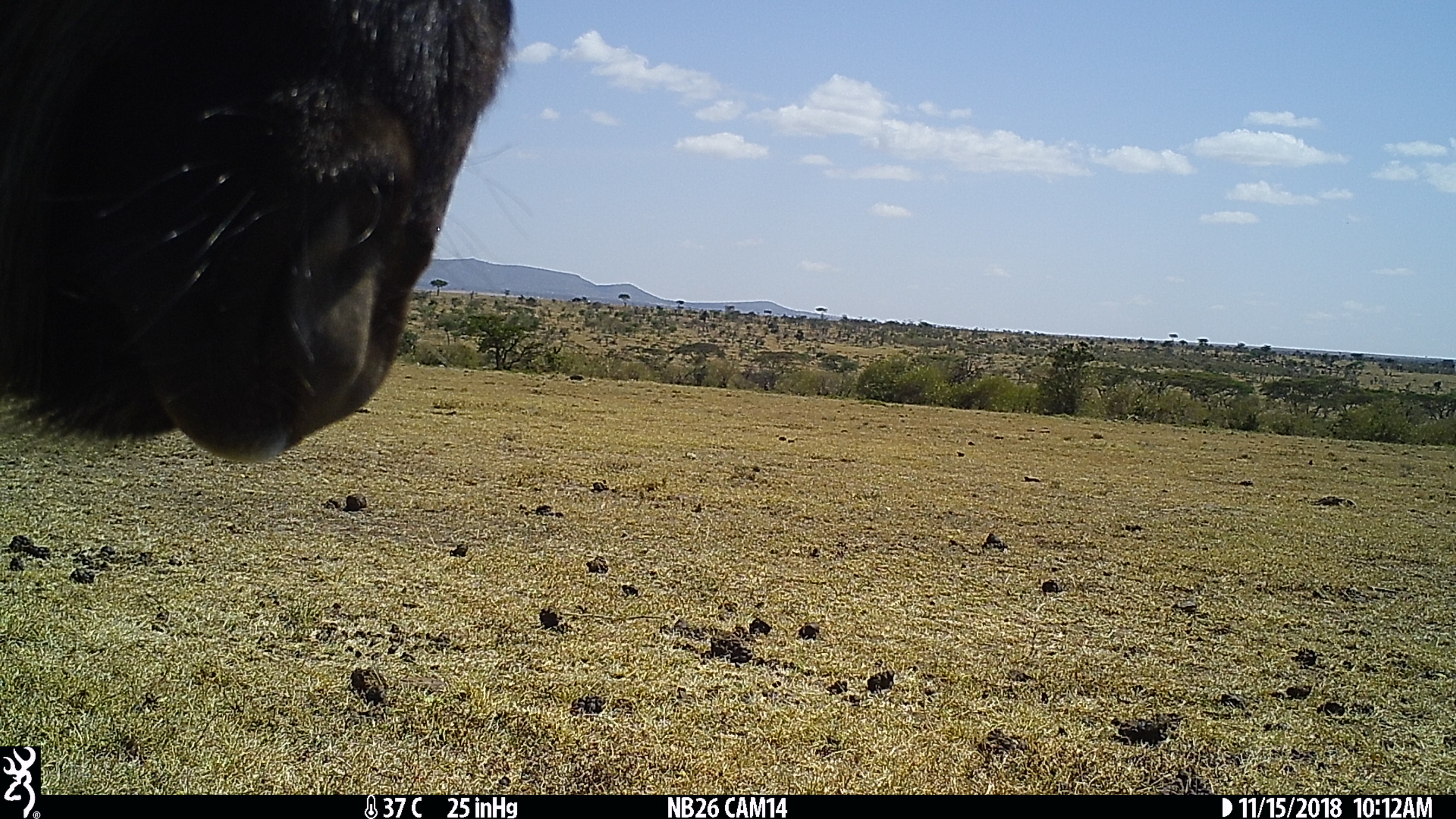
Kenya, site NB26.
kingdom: Animalia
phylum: Chordata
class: Mammalia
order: Artiodactyla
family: Bovidae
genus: Connochaetes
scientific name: Connochaetes taurinus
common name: blue wildebeest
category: wildebeest